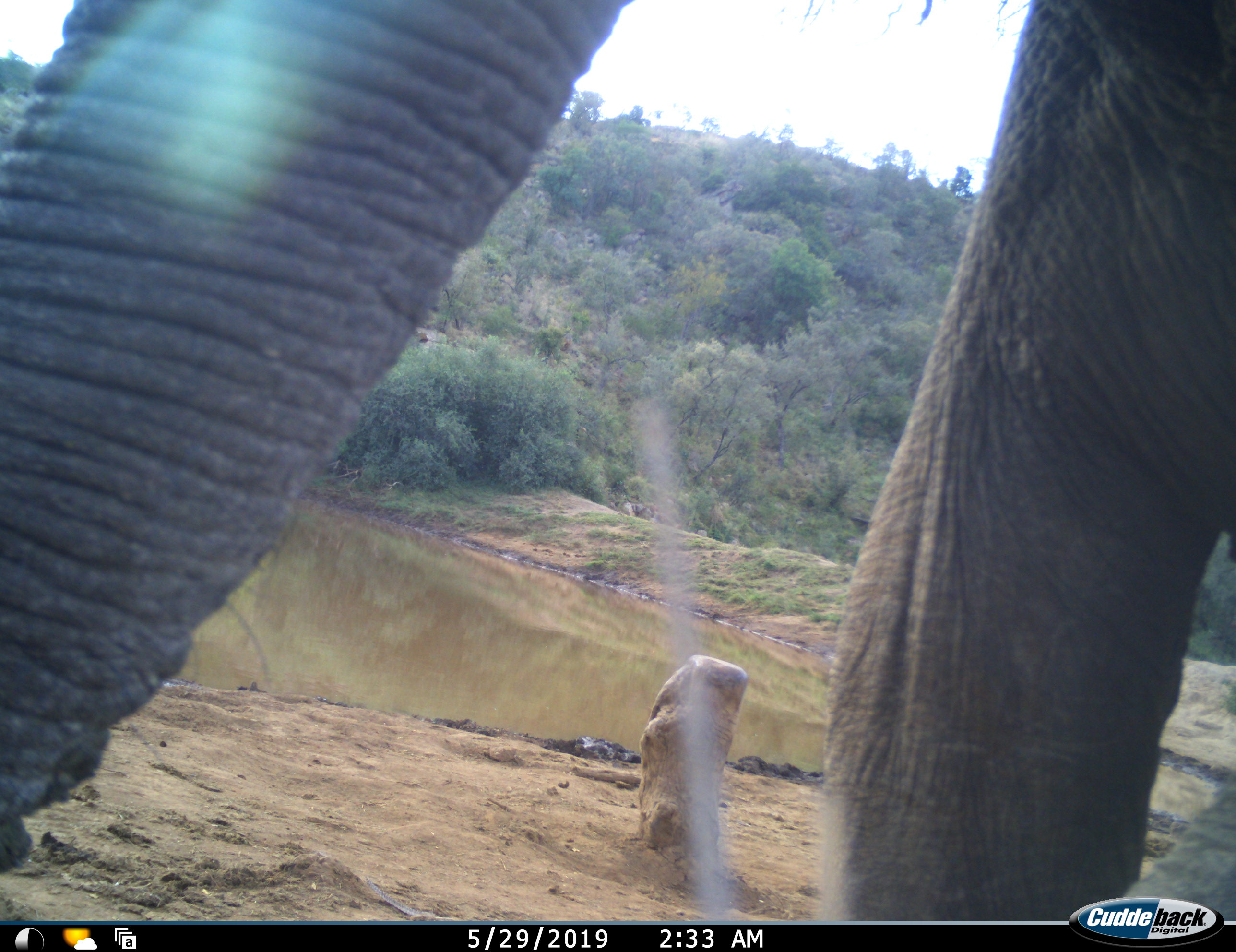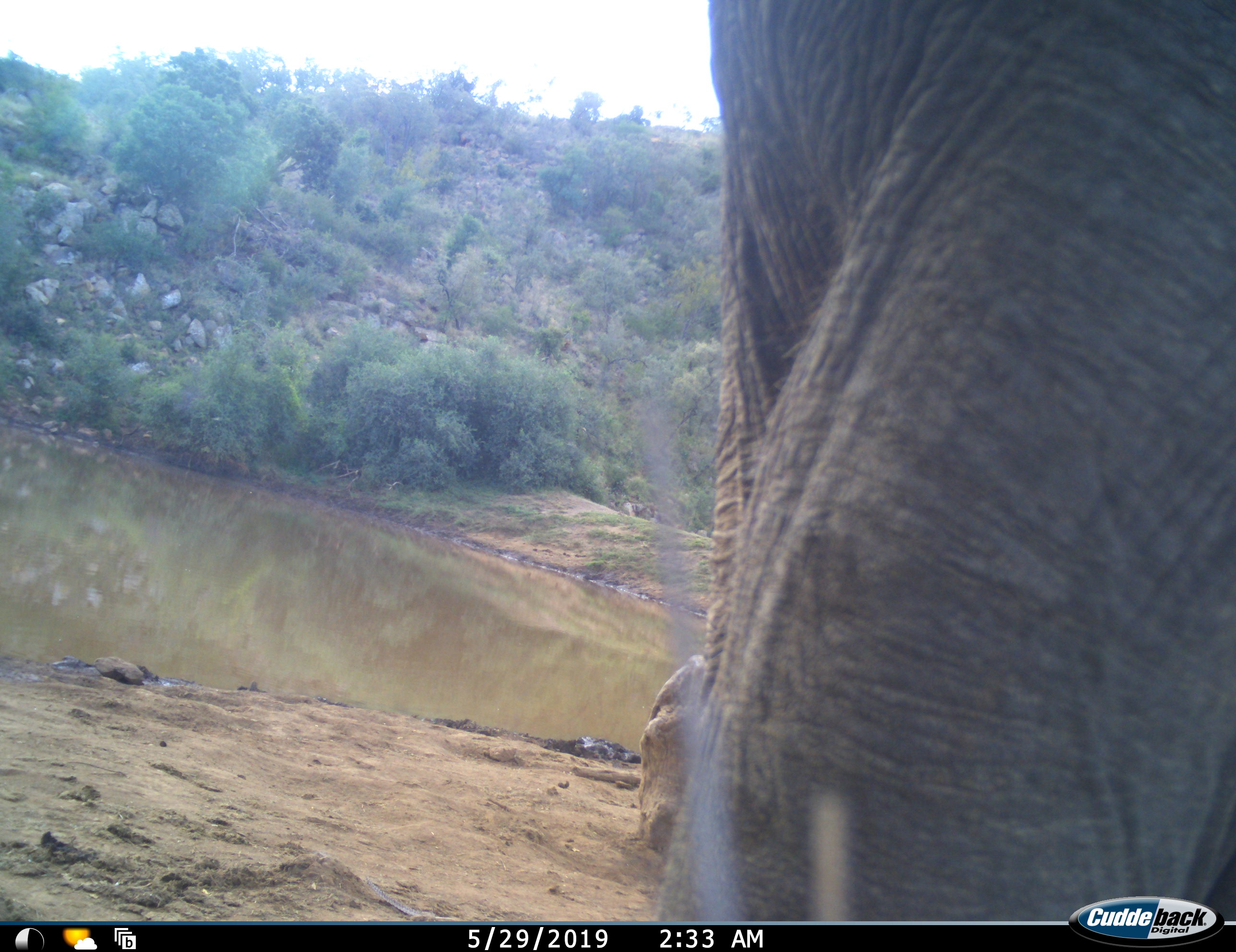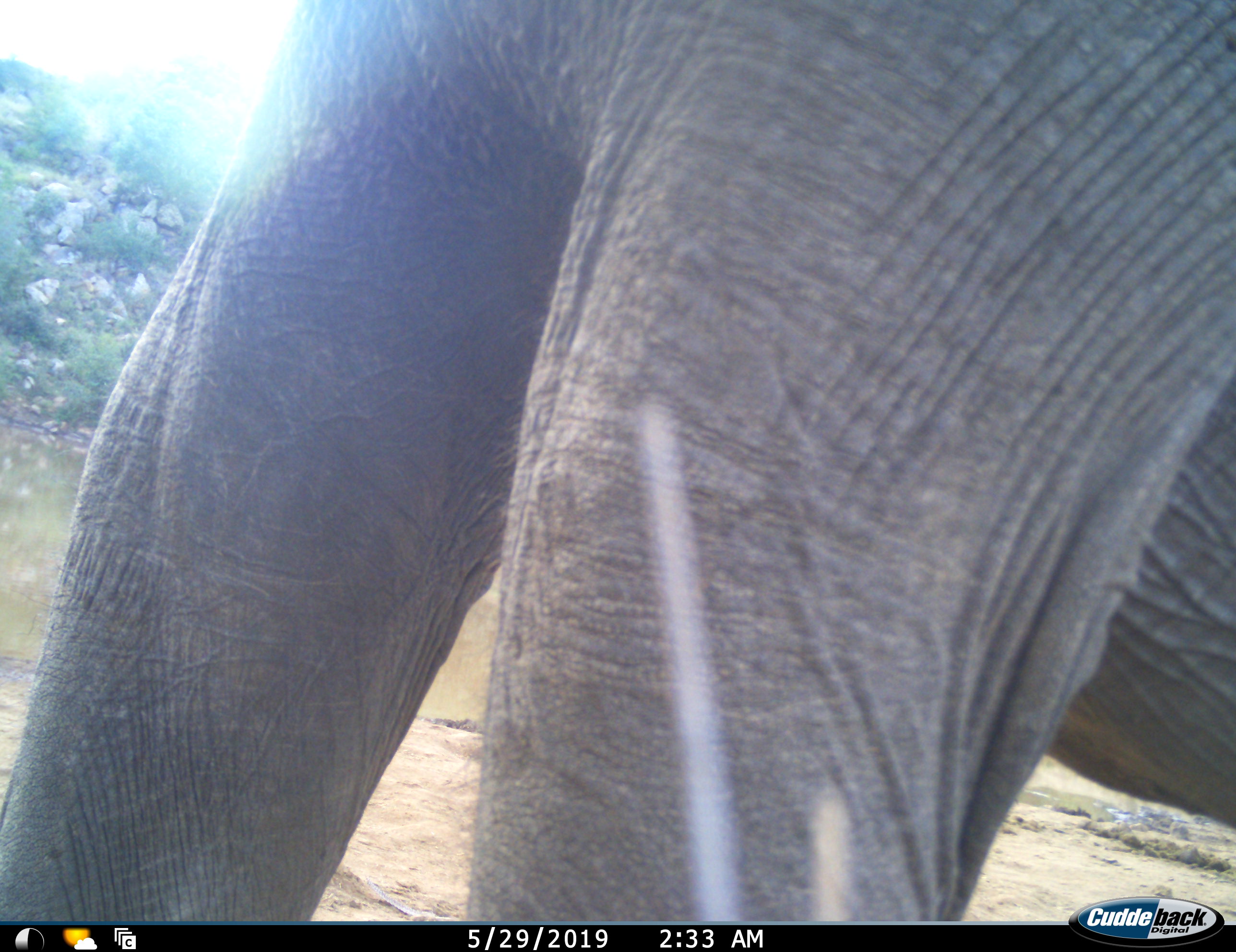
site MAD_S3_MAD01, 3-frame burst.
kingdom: Animalia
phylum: Chordata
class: Mammalia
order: Proboscidea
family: Elephantidae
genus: Loxodonta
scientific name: Loxodonta africana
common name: african bush elephant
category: elephant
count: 1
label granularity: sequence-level